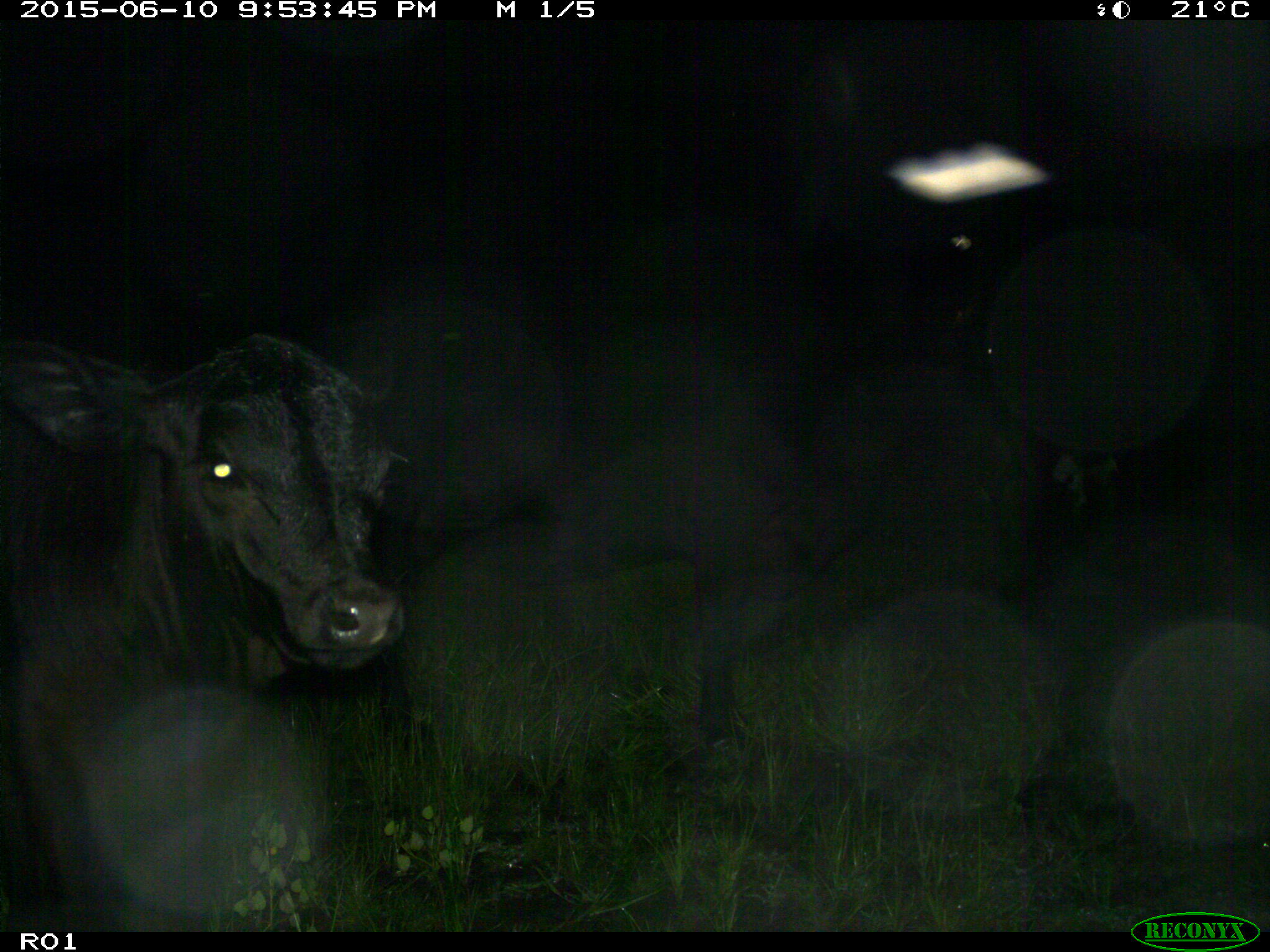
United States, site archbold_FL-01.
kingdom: Animalia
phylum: Chordata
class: Mammalia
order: Artiodactyla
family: Bovidae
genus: Bos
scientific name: Bos taurus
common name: domestic cow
Bos taurus (domestic cow).